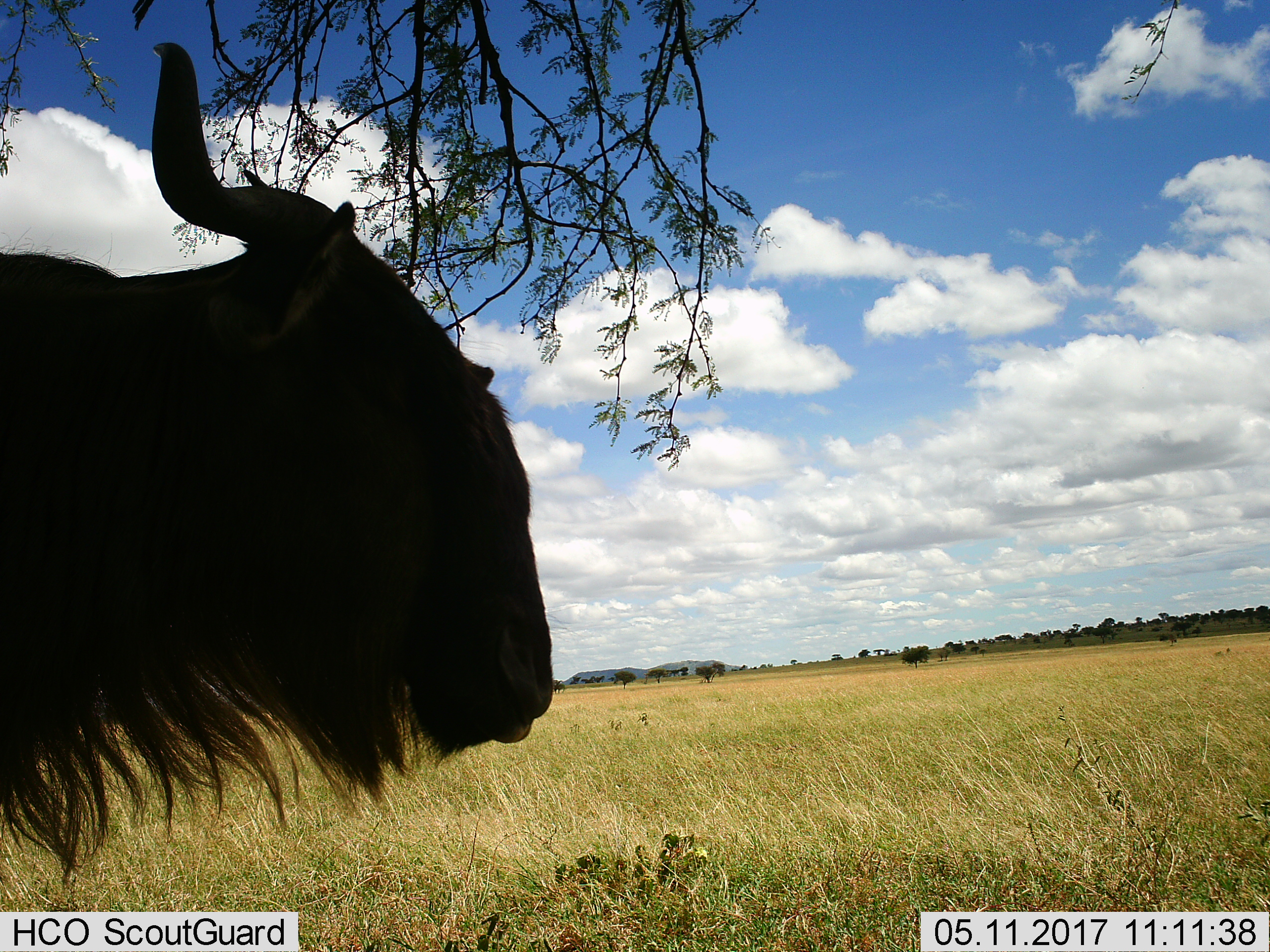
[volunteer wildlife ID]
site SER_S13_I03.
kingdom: Animalia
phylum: Chordata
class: Mammalia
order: Artiodactyla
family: Bovidae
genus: Connochaetes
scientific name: Connochaetes taurinus taurinus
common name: blue wildebeest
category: wildebeestblue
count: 1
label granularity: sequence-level